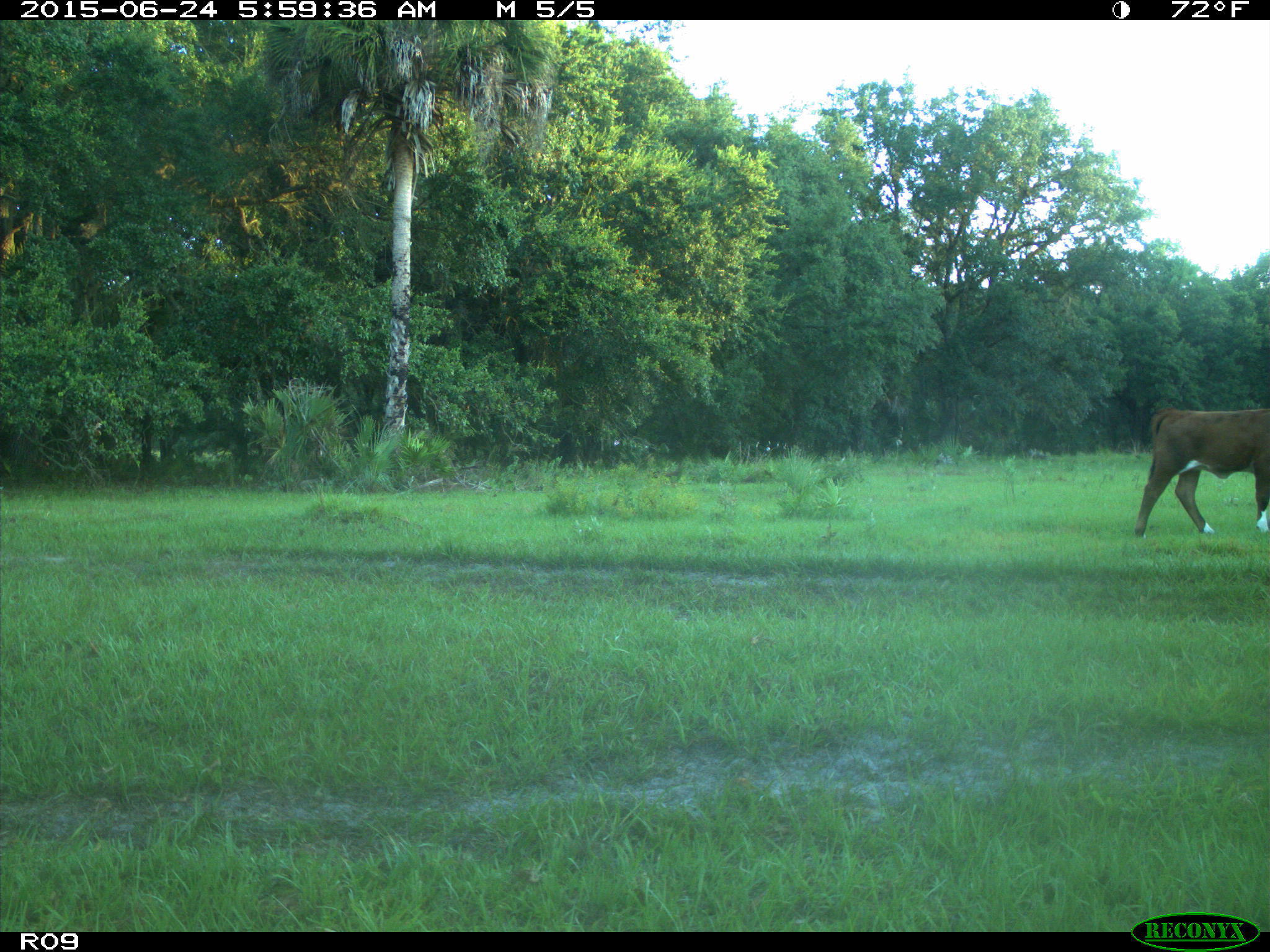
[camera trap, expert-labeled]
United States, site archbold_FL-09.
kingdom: Animalia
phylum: Chordata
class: Mammalia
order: Artiodactyla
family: Bovidae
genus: Bos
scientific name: Bos taurus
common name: domestic cow